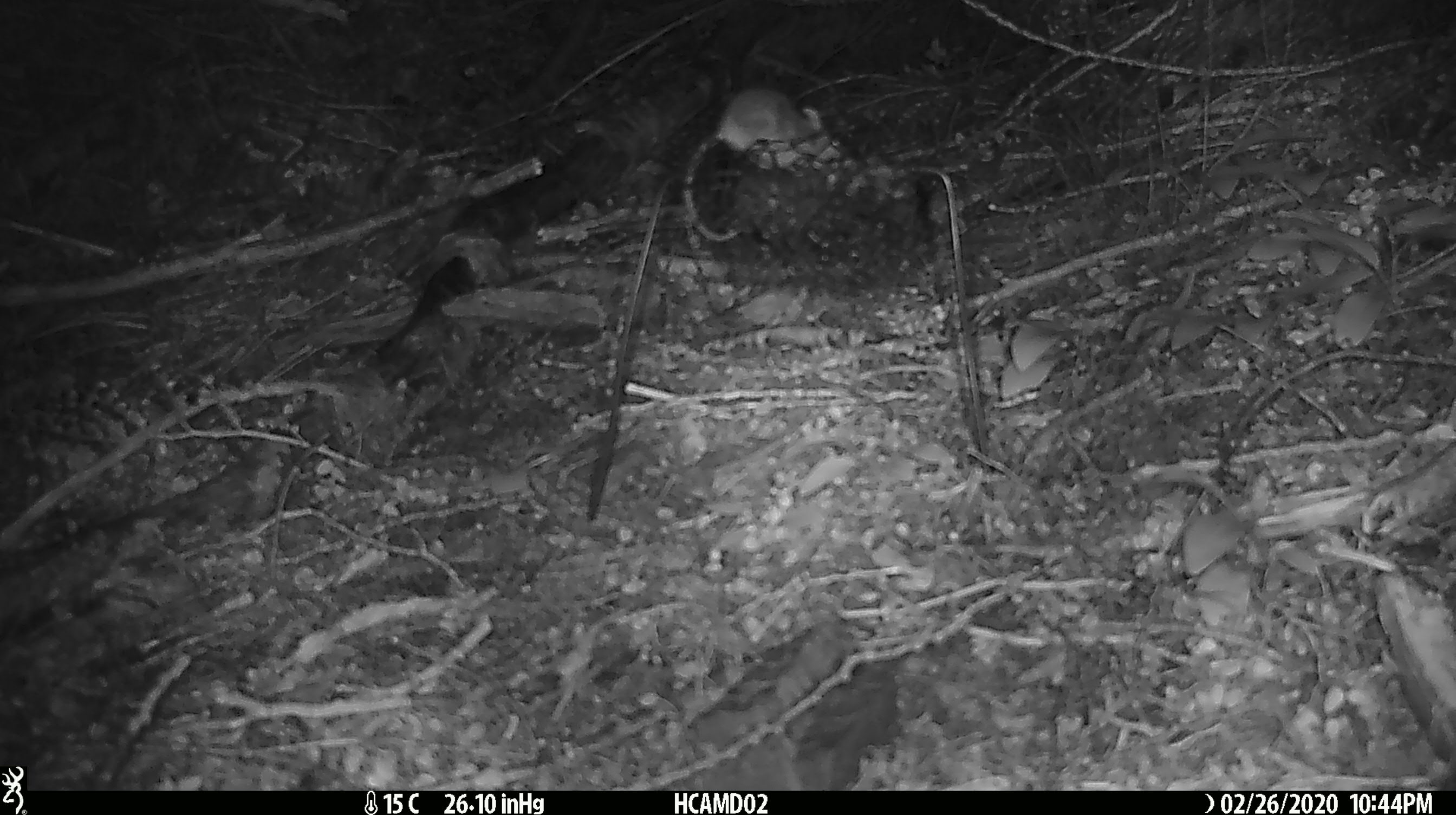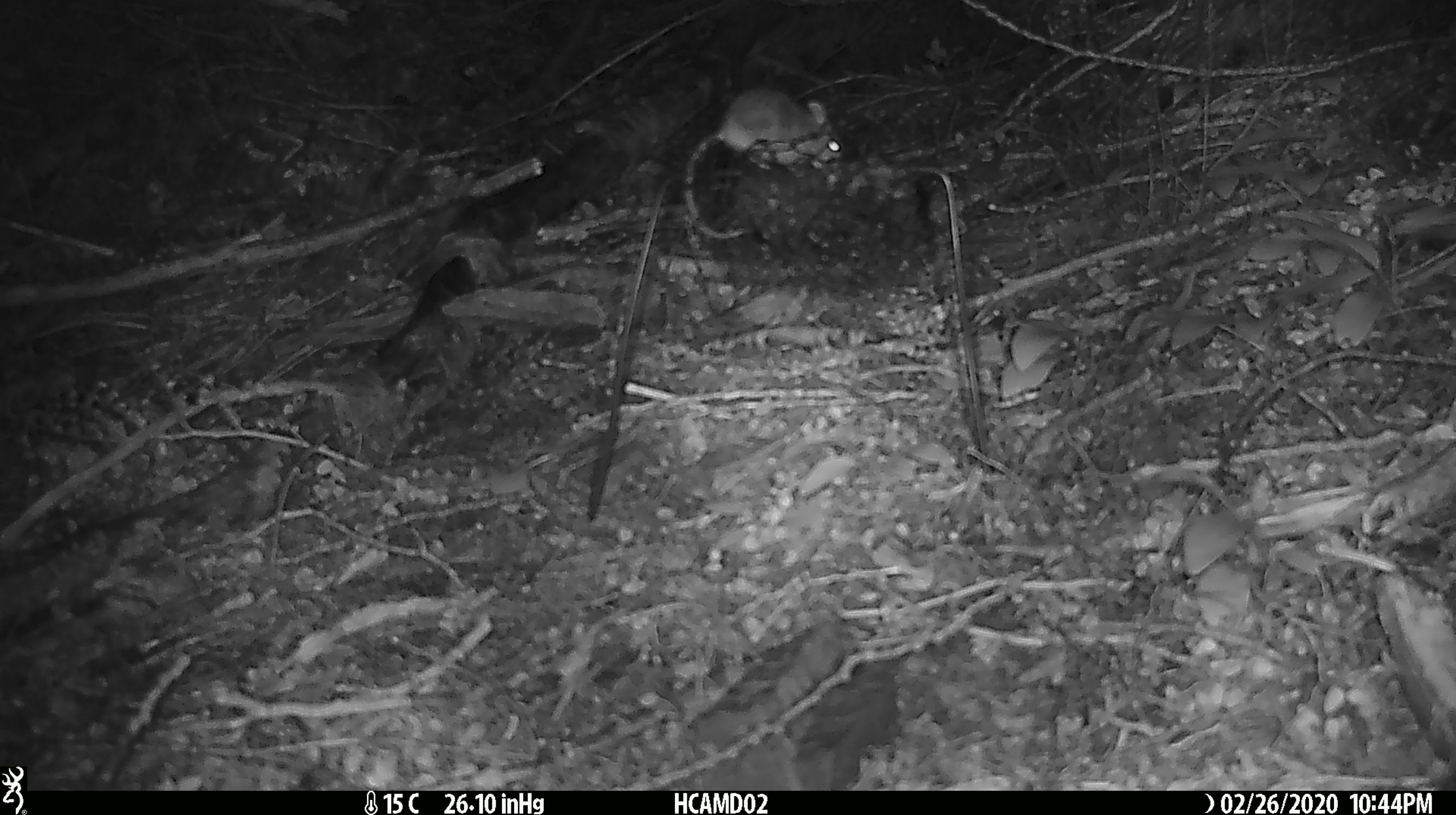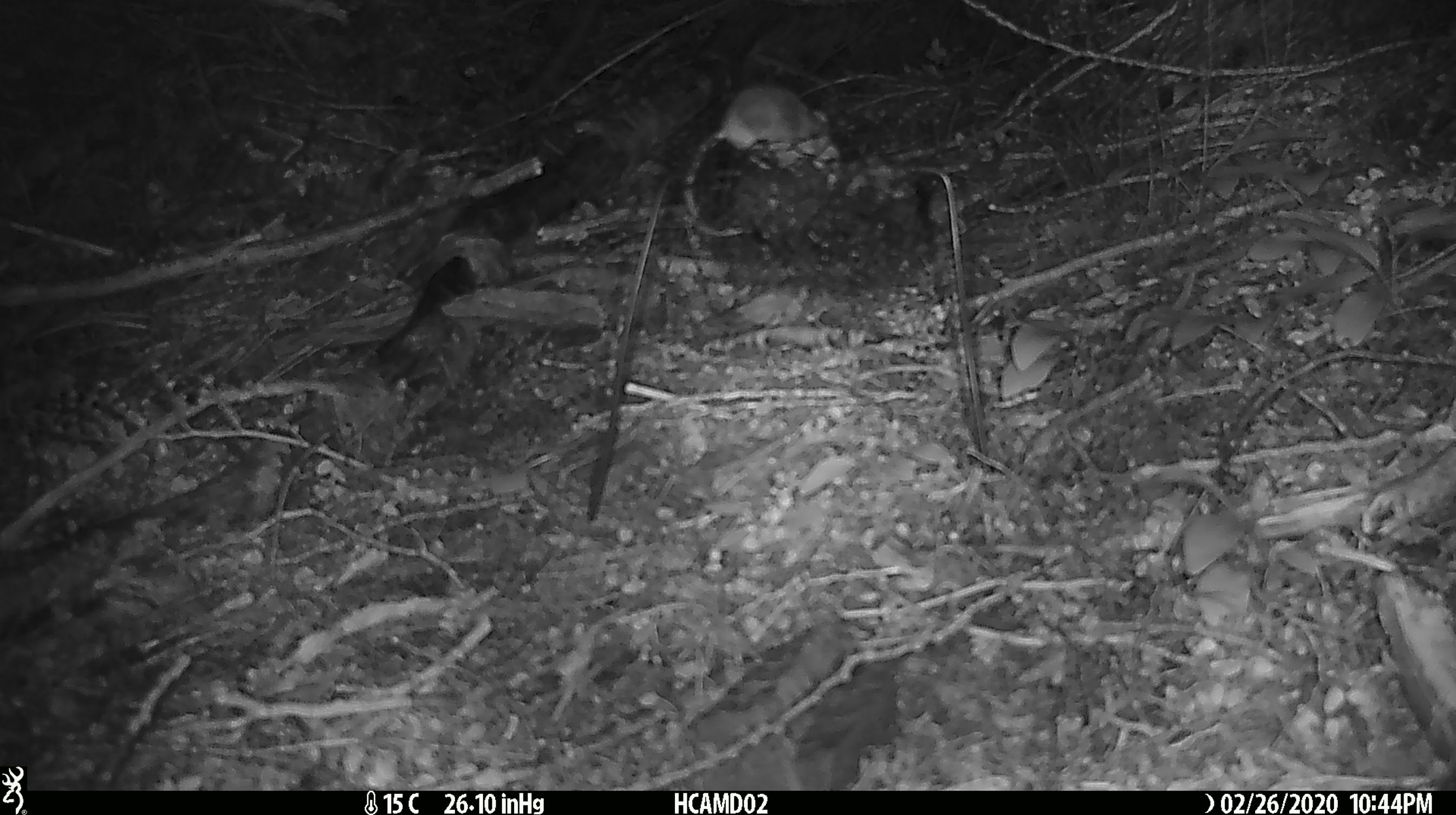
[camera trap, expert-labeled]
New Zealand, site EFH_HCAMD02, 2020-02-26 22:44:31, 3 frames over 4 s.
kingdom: Animalia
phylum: Chordata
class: Mammalia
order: Rodentia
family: Muridae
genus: Mus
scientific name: Mus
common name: mouse